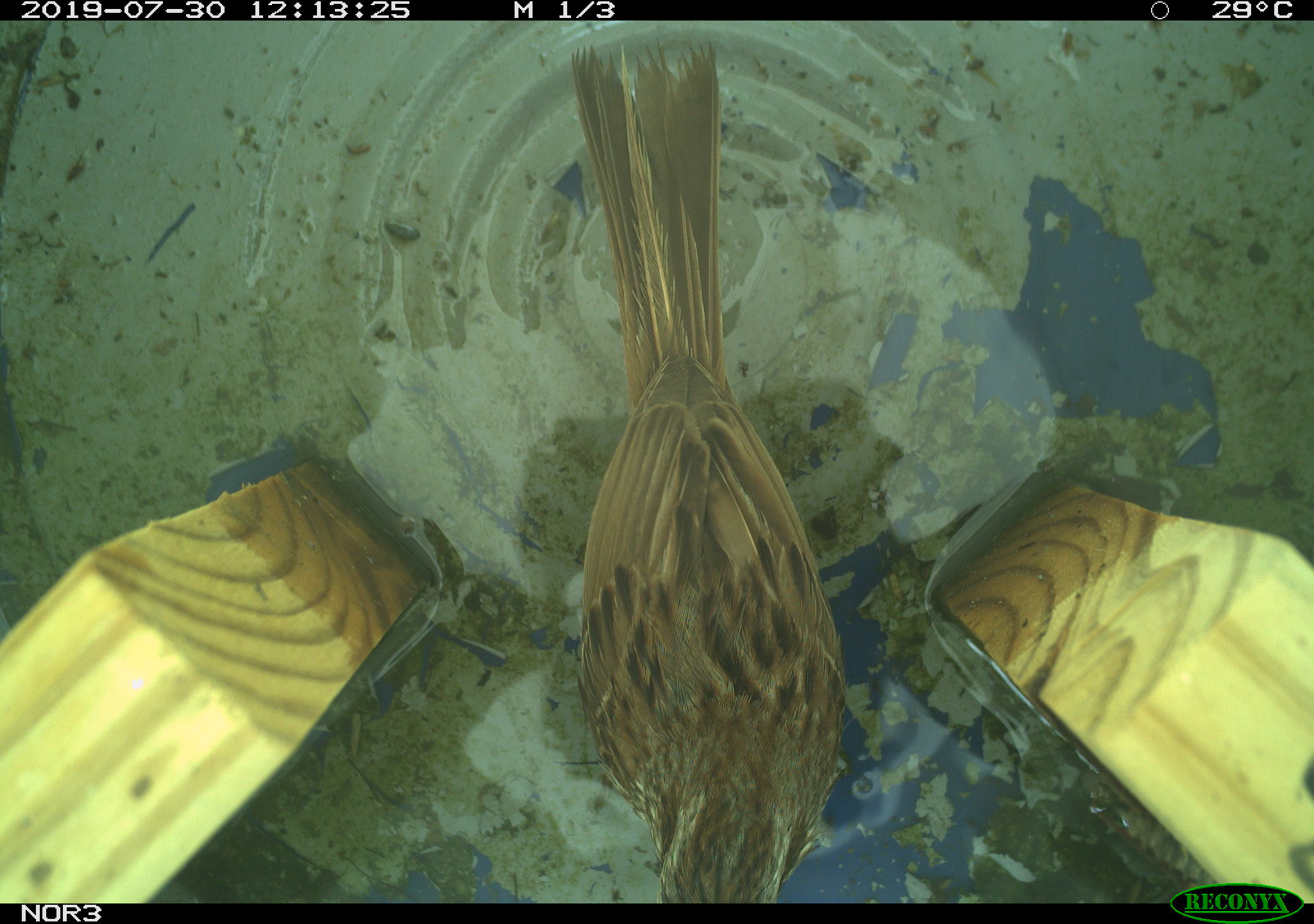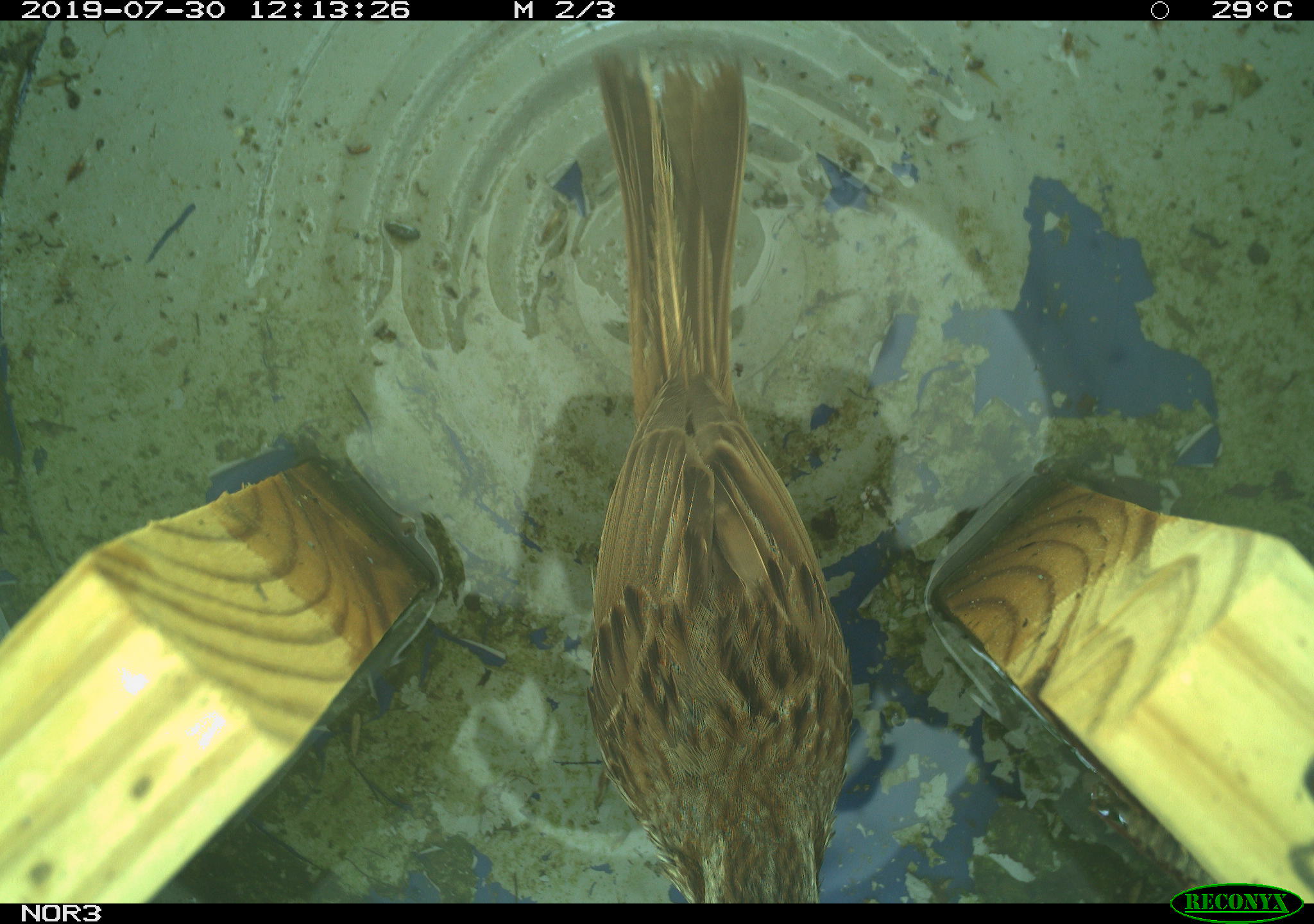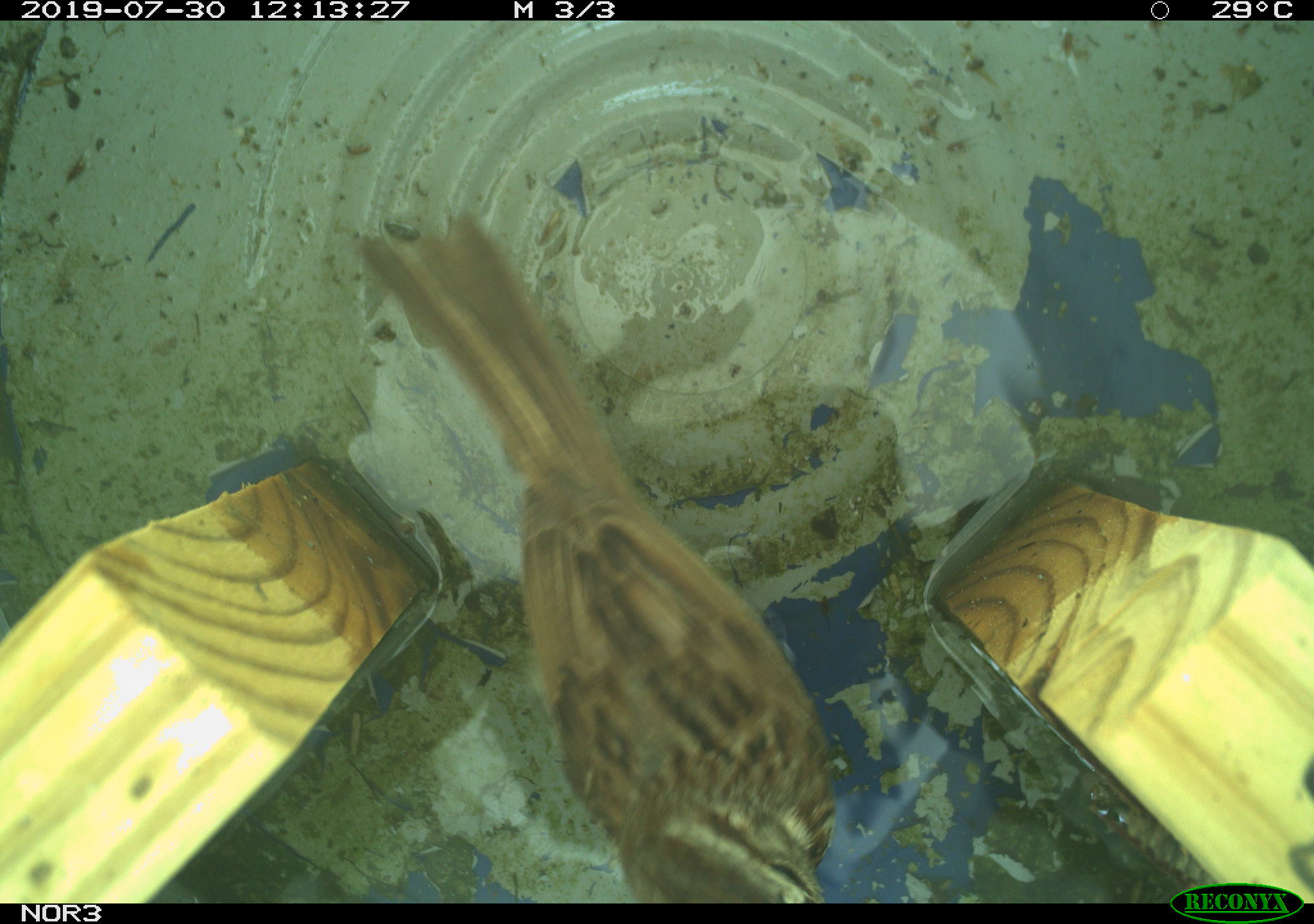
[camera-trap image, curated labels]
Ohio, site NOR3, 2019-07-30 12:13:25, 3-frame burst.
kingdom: Animalia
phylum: Chordata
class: Aves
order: Passeriformes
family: Passerellidae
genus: Melospiza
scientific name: Melospiza melodia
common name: song sparrow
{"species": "song sparrow (Melospiza melodia)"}